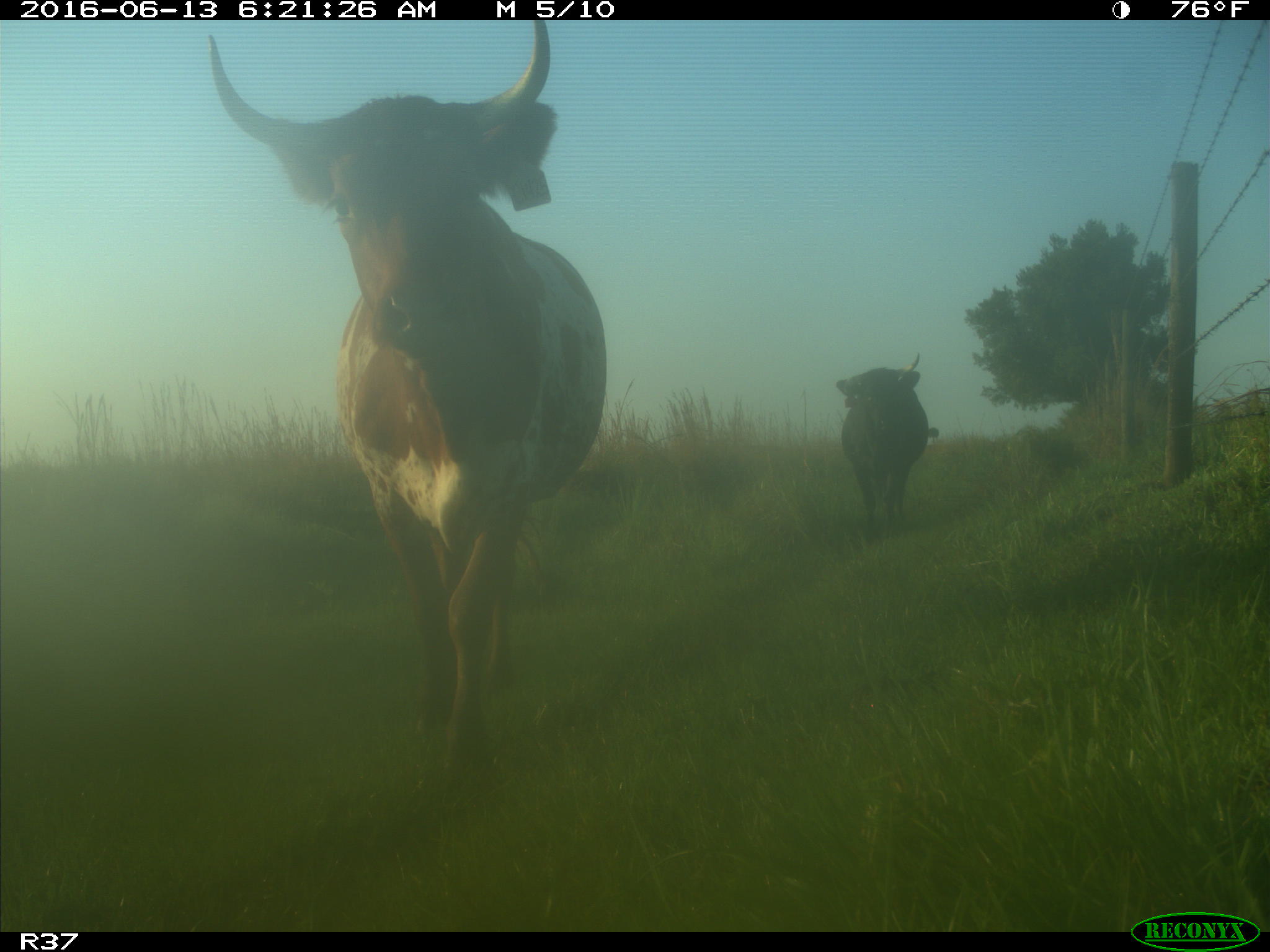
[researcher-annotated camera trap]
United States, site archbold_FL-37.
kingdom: Animalia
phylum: Chordata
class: Mammalia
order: Artiodactyla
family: Bovidae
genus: Bos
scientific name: Bos taurus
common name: domestic cow